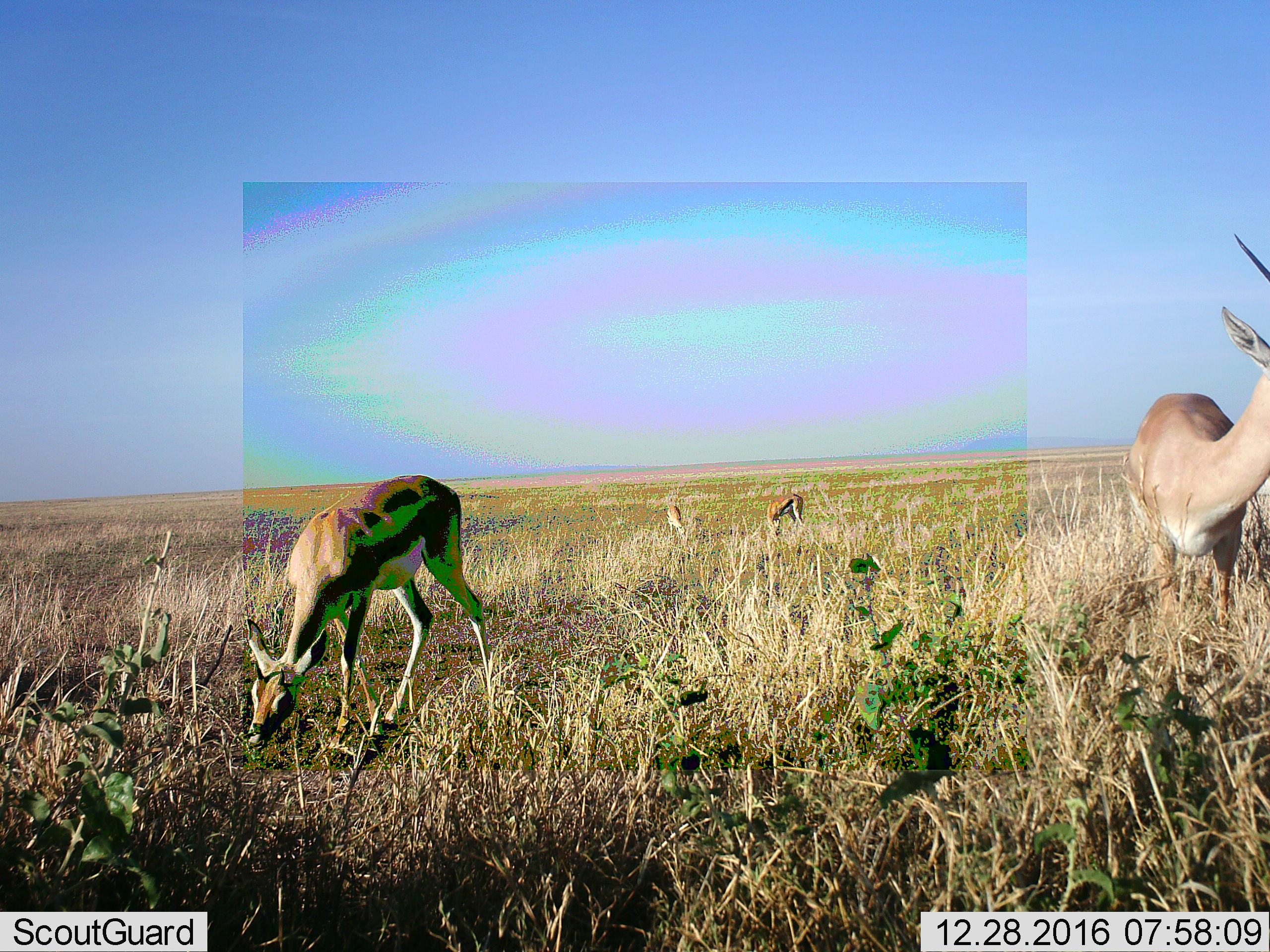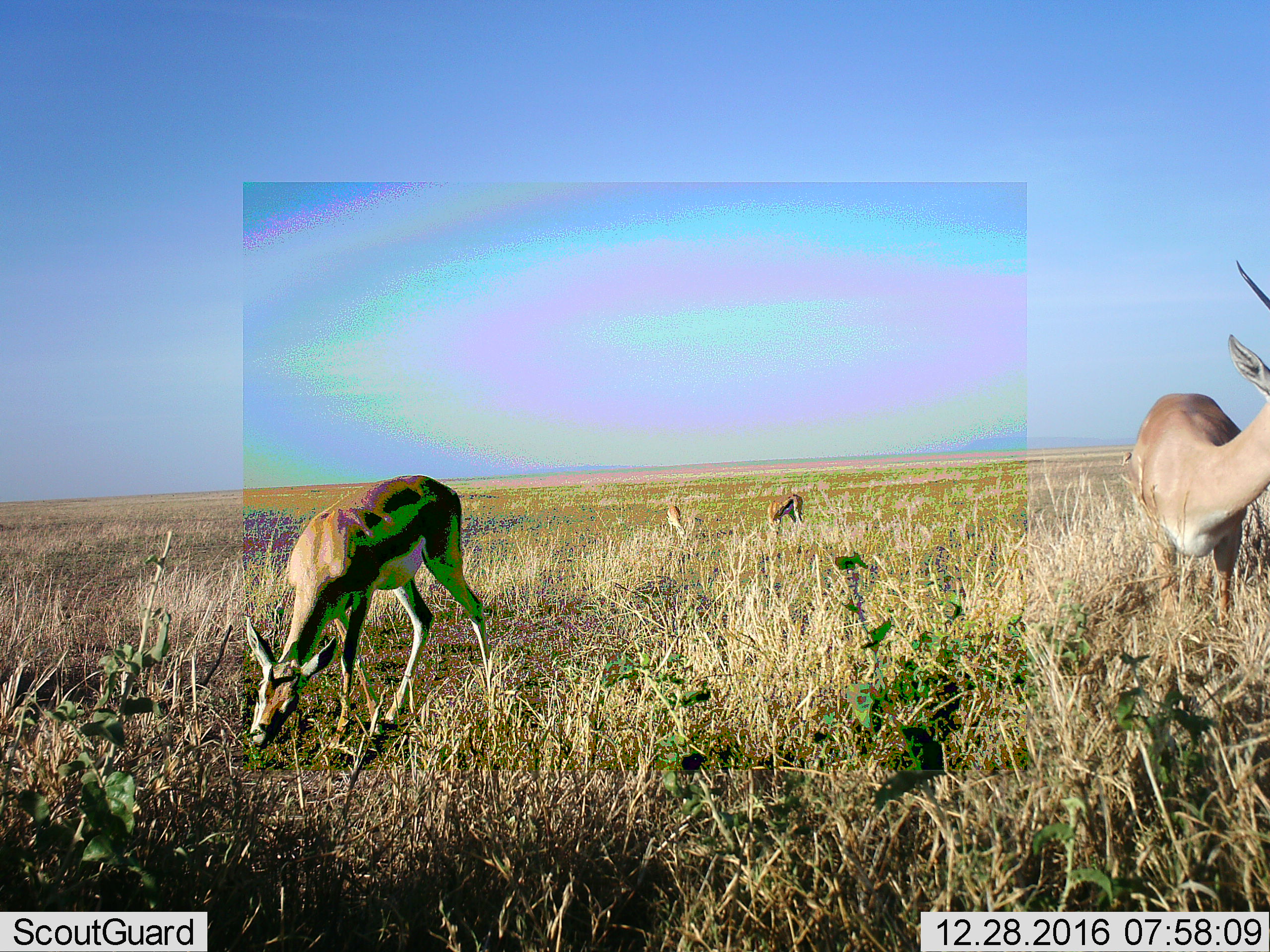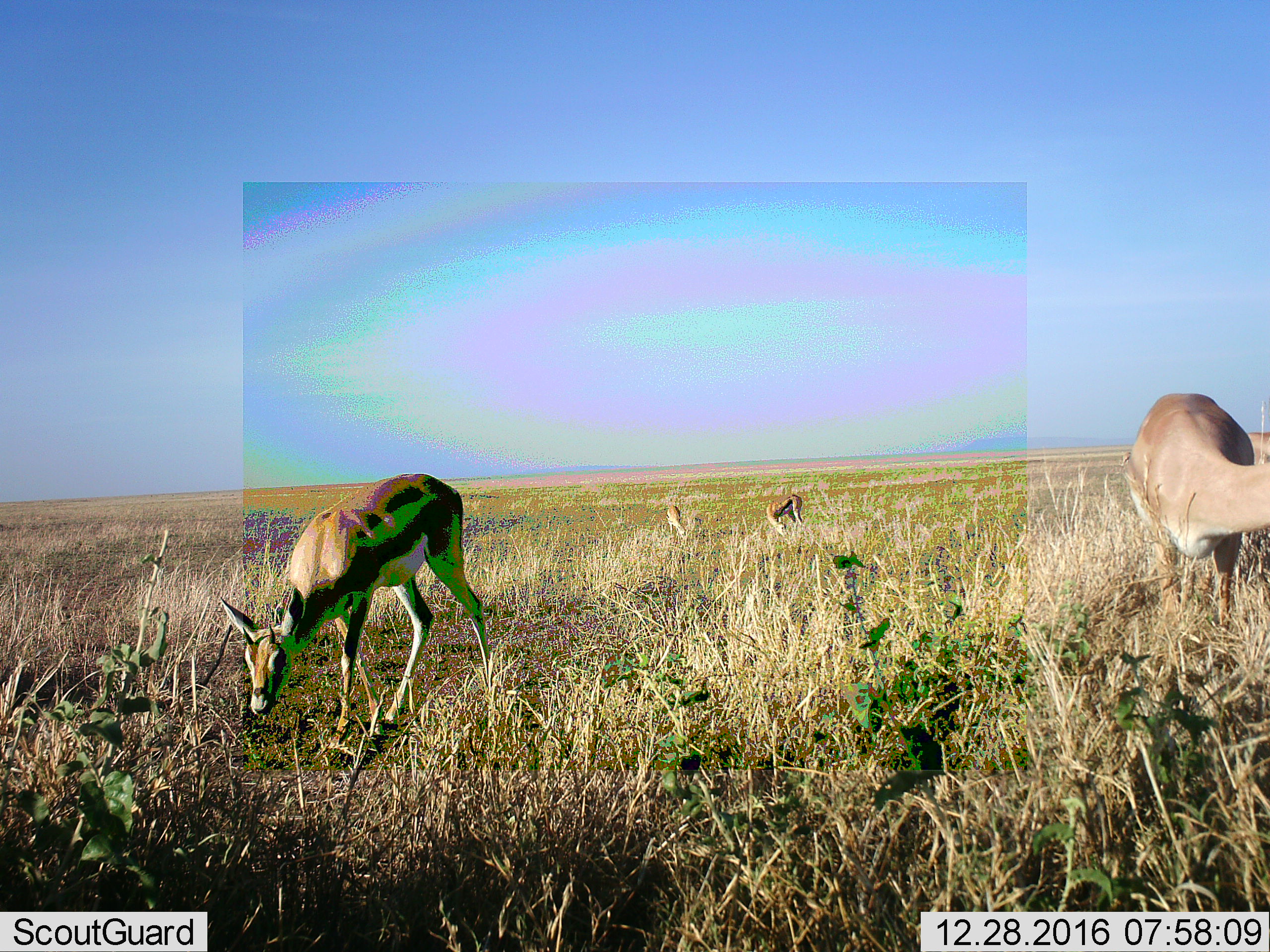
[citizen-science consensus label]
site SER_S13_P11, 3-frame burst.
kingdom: Animalia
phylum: Chordata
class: Mammalia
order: Artiodactyla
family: Bovidae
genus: Eudorcas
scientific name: Eudorcas thomsonii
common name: thomson's gazelle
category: gazellethomsons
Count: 4.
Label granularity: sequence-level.